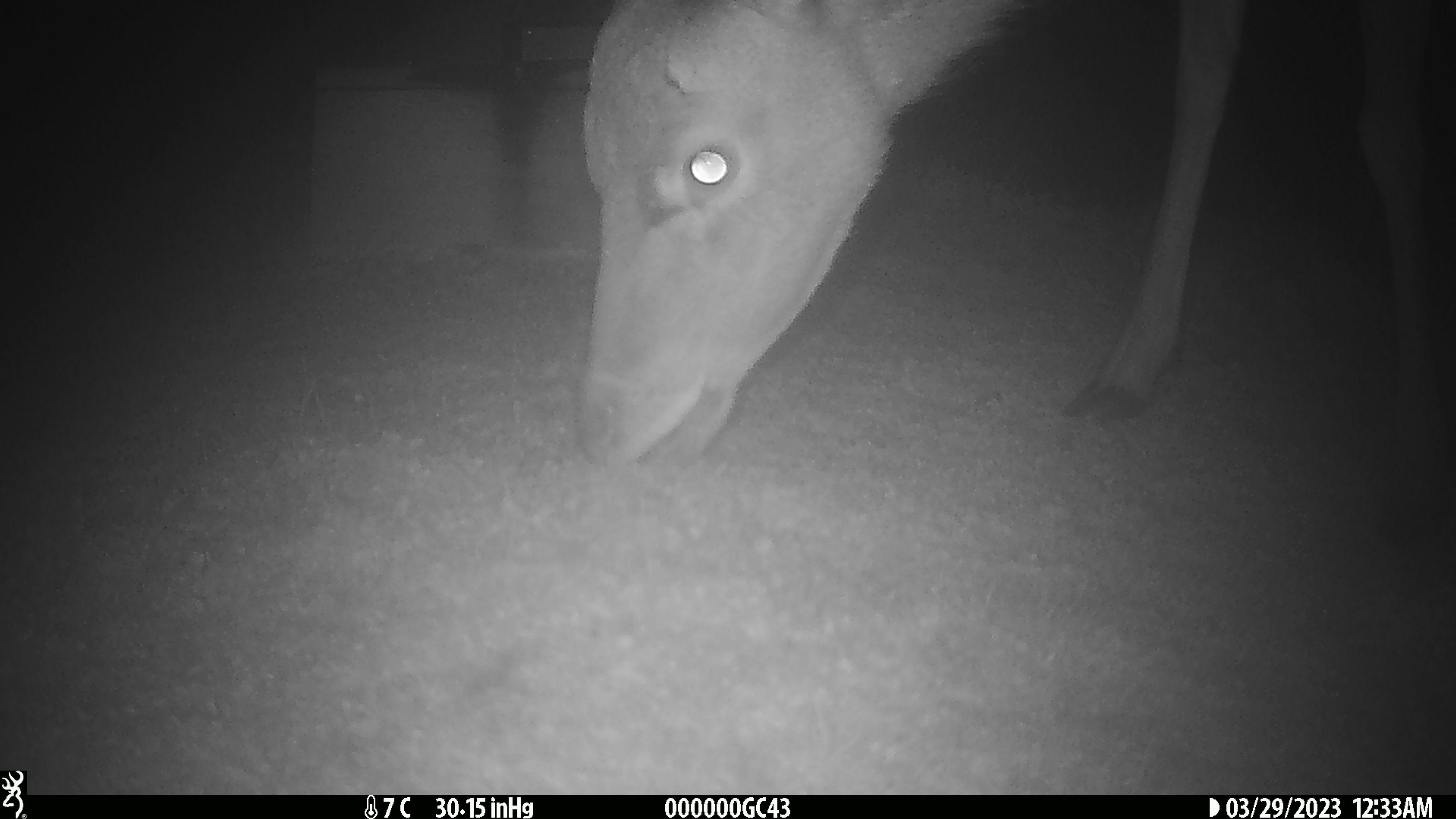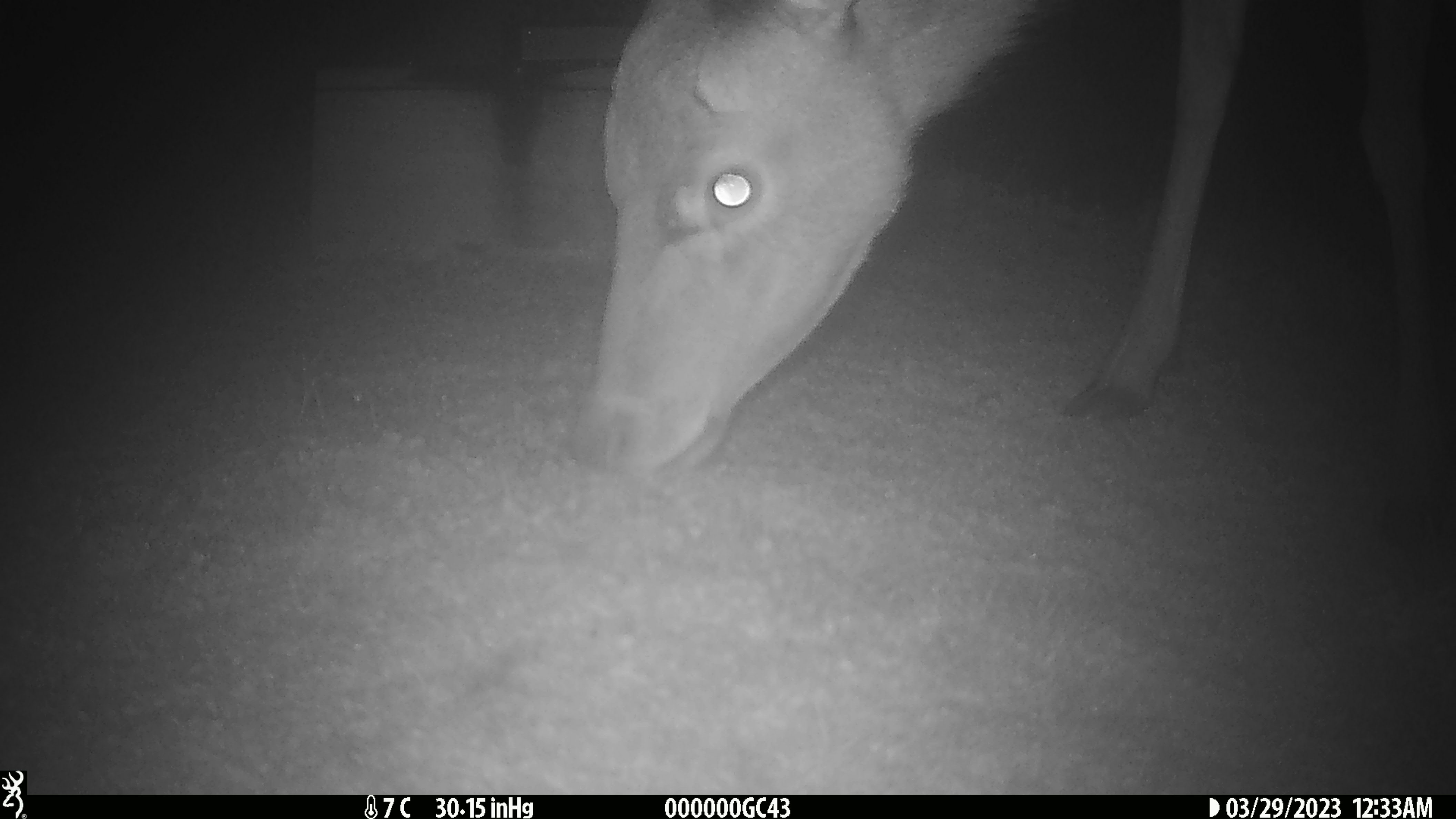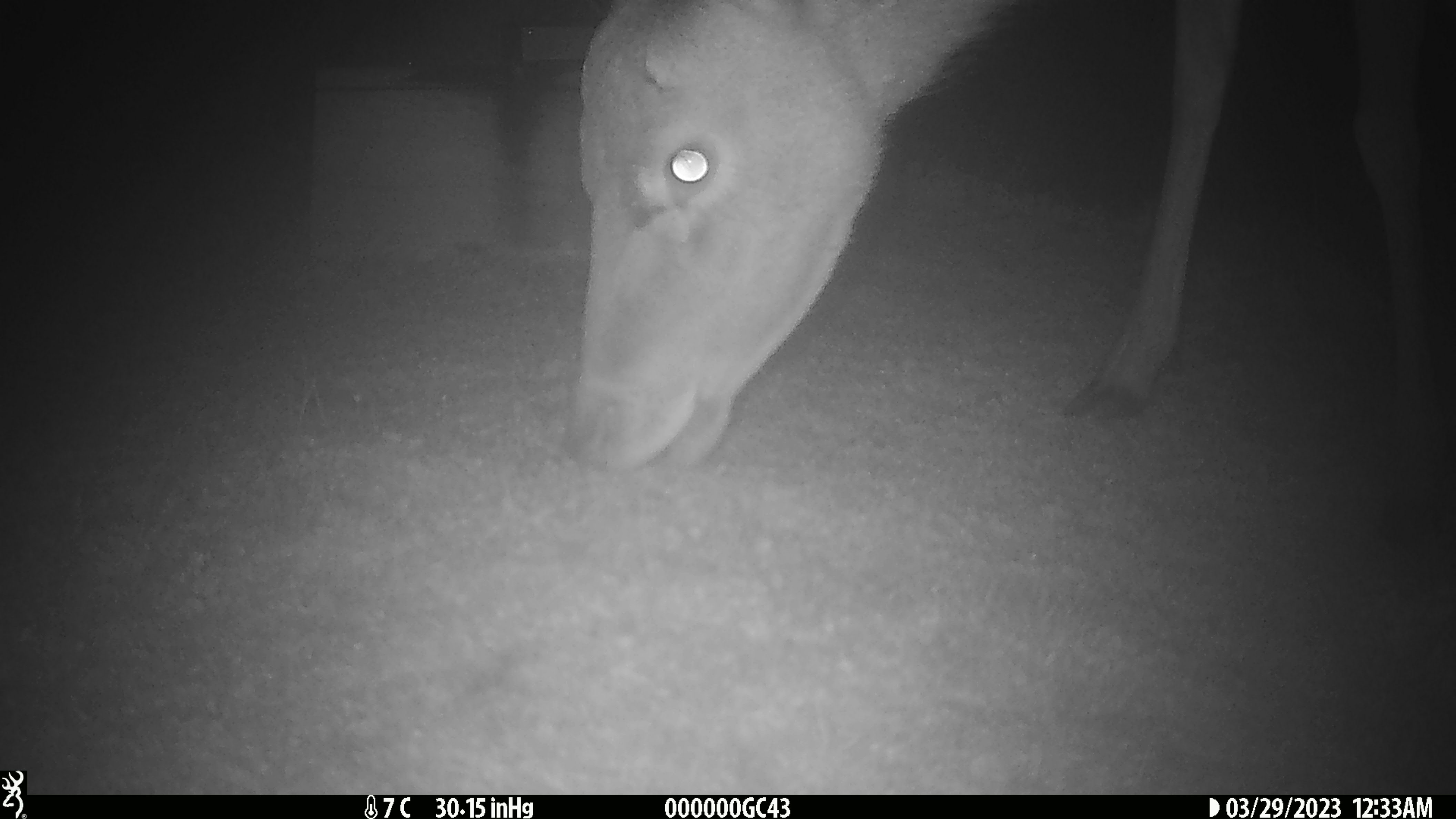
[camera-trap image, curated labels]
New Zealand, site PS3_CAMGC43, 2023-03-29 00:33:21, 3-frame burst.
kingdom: Animalia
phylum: Chordata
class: Mammalia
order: Artiodactyla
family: Cervidae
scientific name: Cervidae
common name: deer